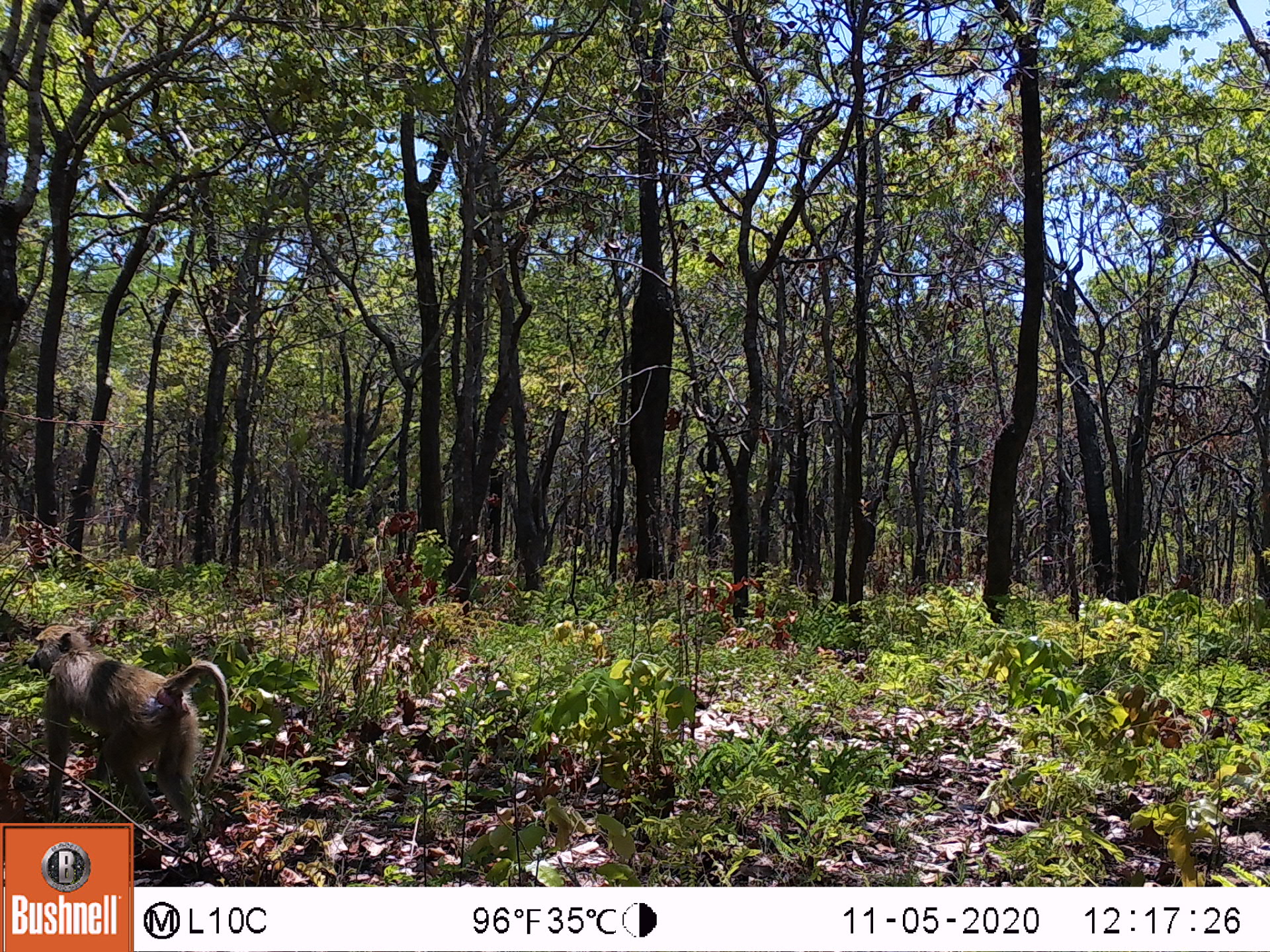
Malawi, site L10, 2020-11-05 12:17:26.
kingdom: Animalia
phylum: Chordata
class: Mammalia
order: Primates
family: Cercopithecidae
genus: Papio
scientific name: Papio cynocephalus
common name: yellow baboon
Yellow baboon (Papio cynocephalus), count 1.